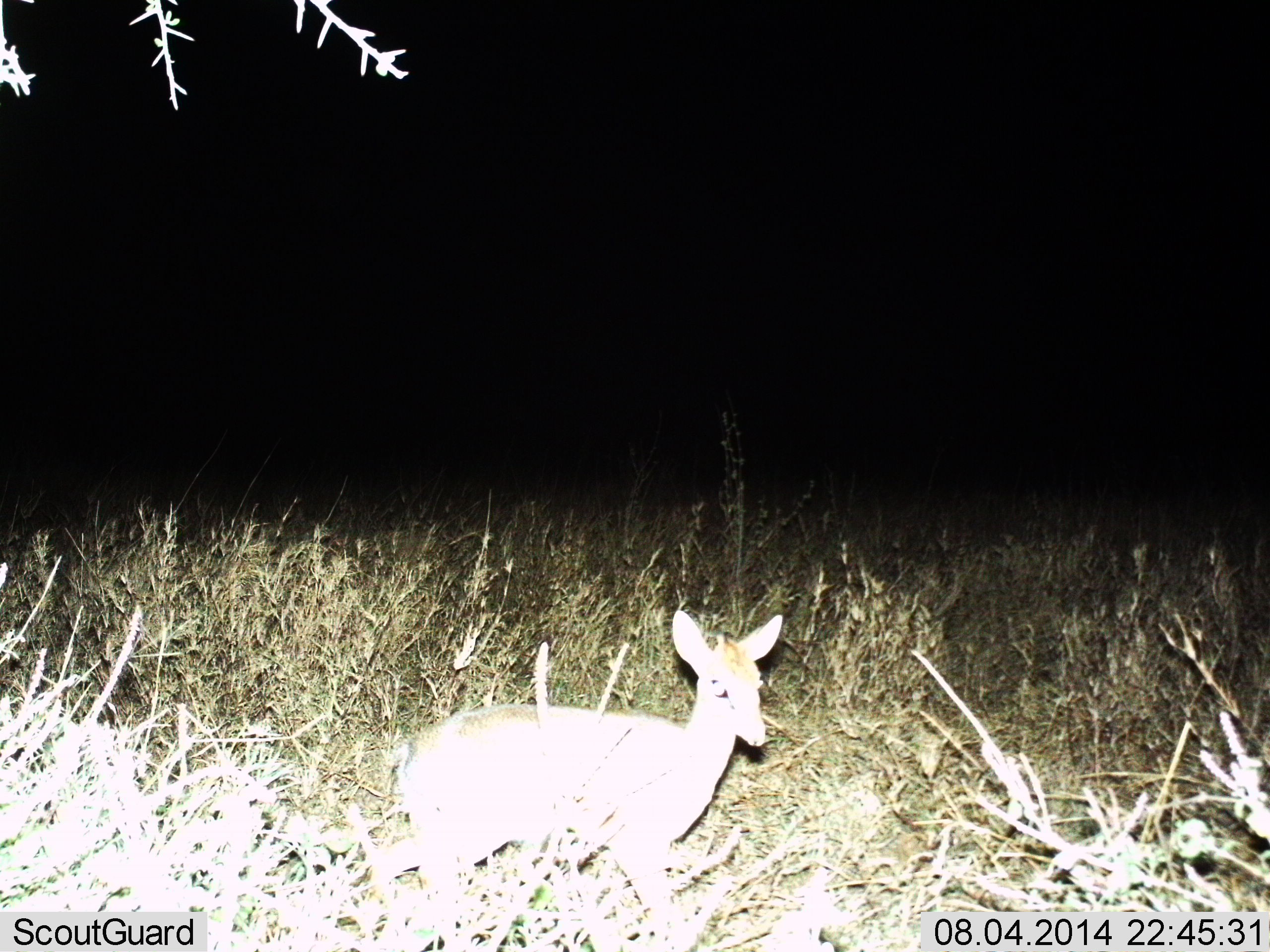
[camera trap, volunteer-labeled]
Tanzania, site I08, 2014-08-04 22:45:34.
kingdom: Animalia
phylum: Chordata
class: Mammalia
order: Artiodactyla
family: Bovidae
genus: Madoqua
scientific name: Madoqua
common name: dikdik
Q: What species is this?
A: Dikdik (Madoqua).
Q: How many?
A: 1.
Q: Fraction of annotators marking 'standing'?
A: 90%.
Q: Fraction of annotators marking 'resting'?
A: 0%.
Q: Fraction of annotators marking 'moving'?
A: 10%.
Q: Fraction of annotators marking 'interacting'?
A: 0%.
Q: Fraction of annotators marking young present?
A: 0%.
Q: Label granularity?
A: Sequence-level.